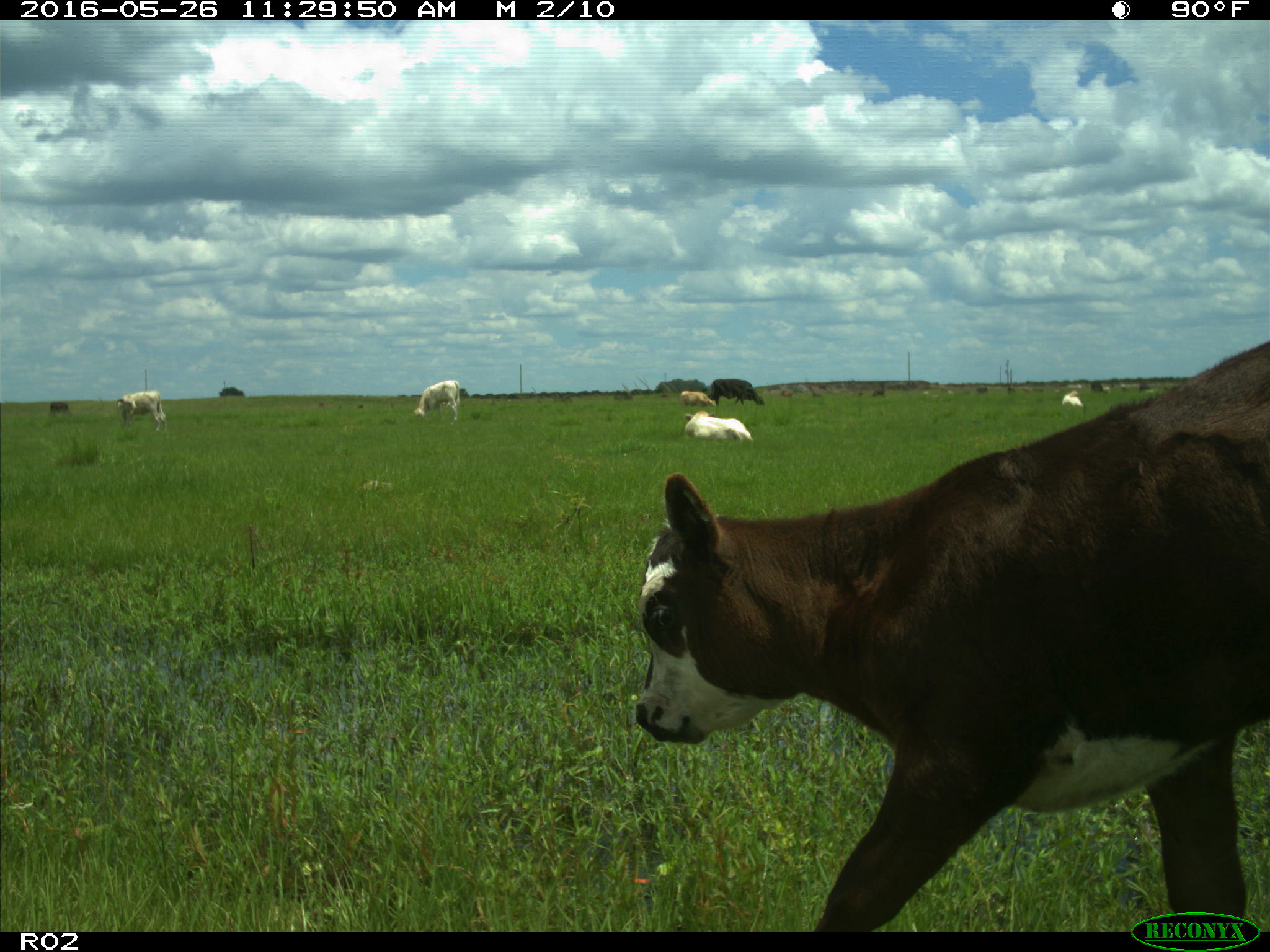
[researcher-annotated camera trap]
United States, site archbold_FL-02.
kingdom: Animalia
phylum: Chordata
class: Mammalia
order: Artiodactyla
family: Bovidae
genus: Bos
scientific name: Bos taurus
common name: domestic cow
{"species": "Bos taurus (domestic cow)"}